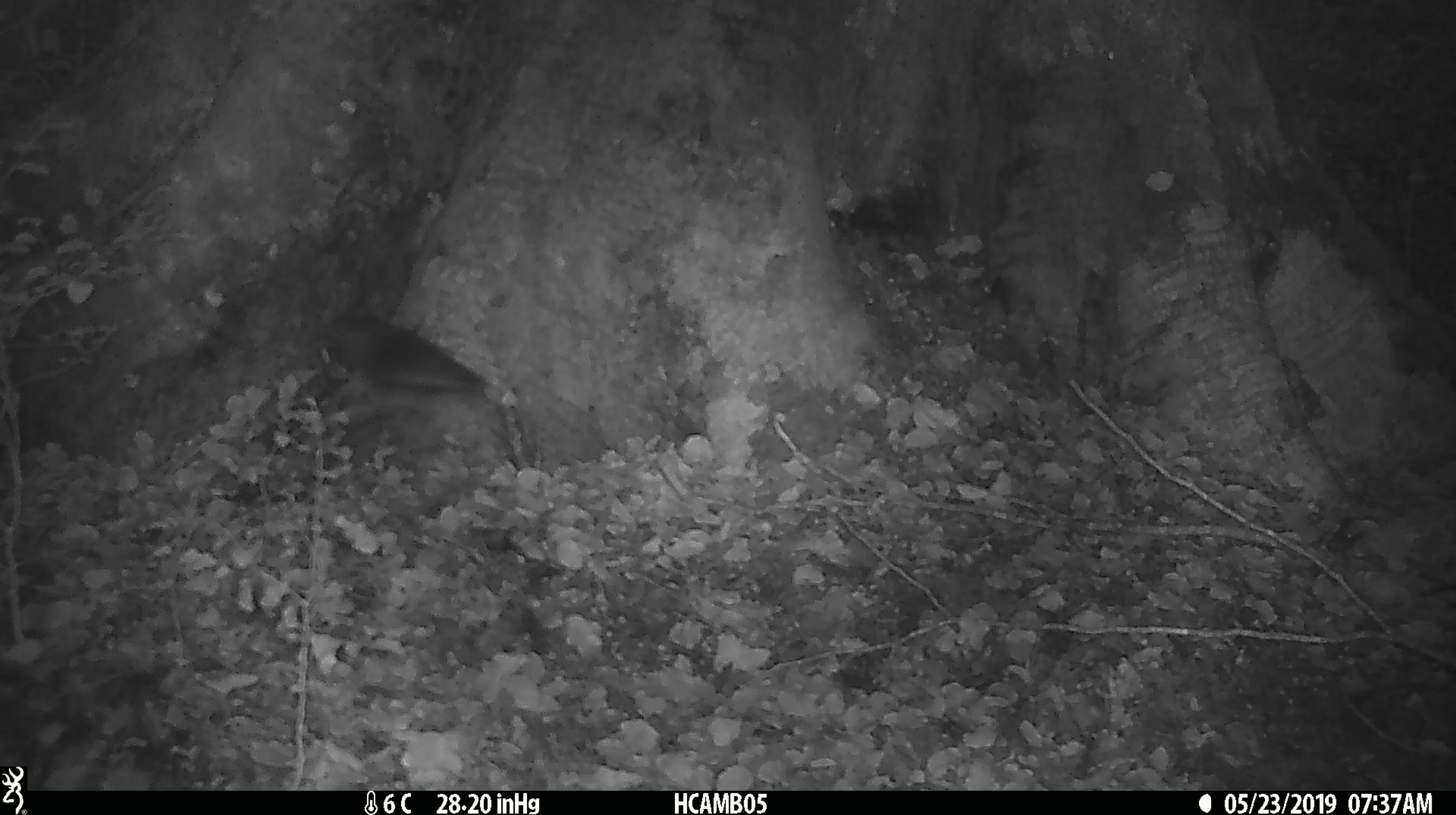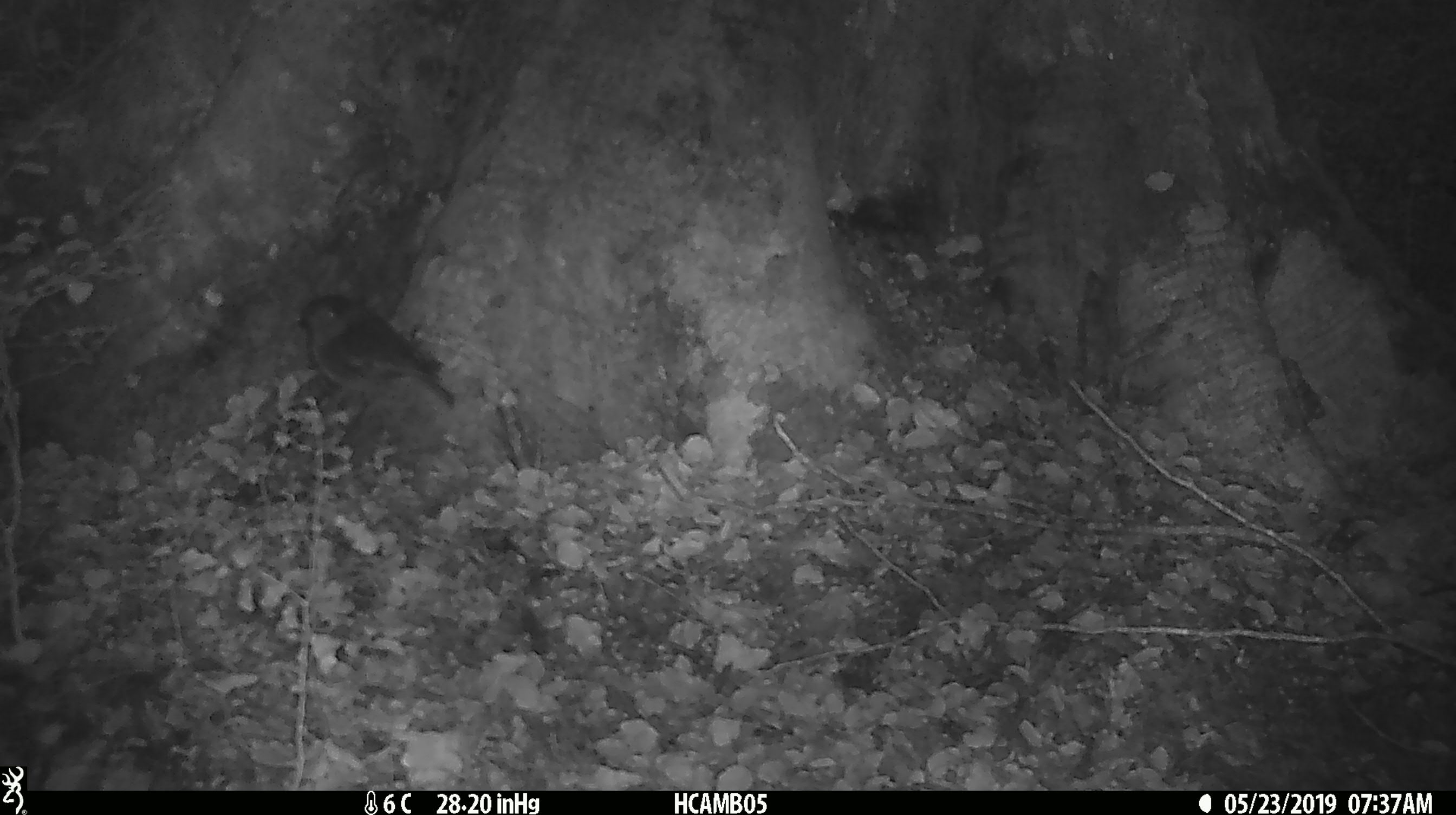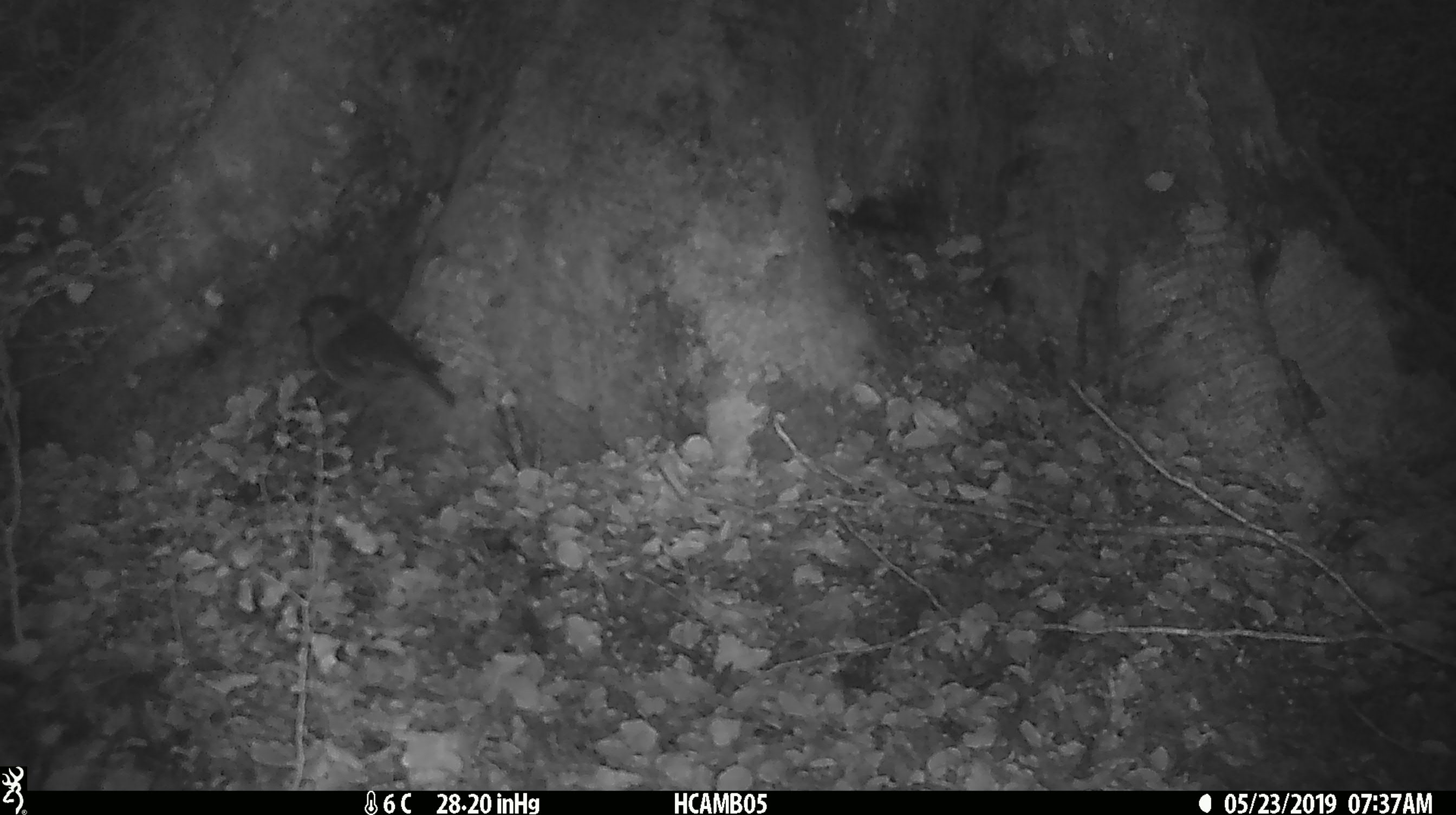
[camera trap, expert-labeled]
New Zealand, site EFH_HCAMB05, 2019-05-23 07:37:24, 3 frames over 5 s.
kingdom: Animalia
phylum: Chordata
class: Aves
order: Passeriformes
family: Petroicidae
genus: Petroica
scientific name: Petroica australis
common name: new zealand robin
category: robin